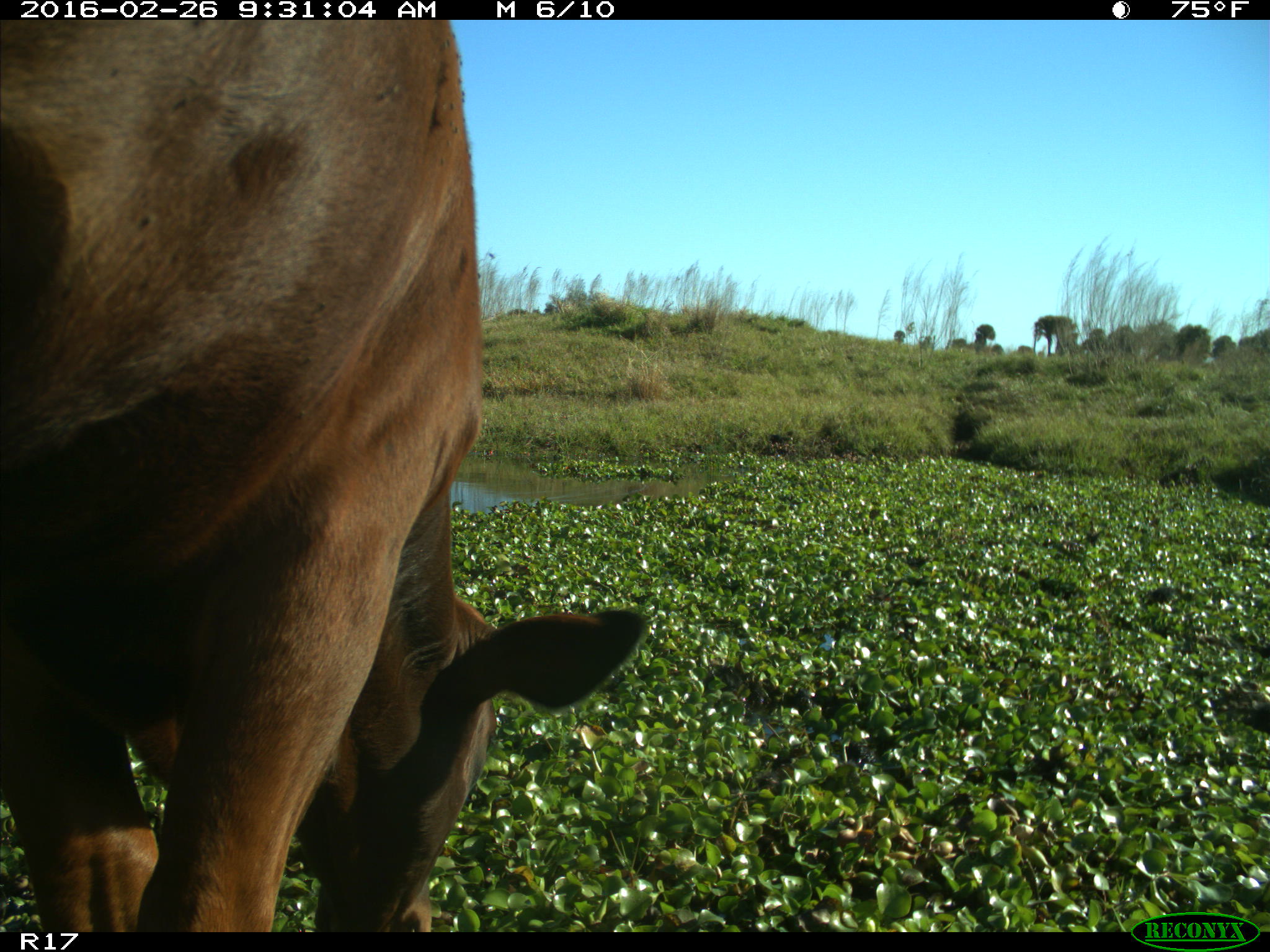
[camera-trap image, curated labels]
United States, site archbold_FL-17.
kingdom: Animalia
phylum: Chordata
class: Mammalia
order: Artiodactyla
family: Bovidae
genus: Bos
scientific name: Bos taurus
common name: domestic cow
Bos taurus (domestic cow).